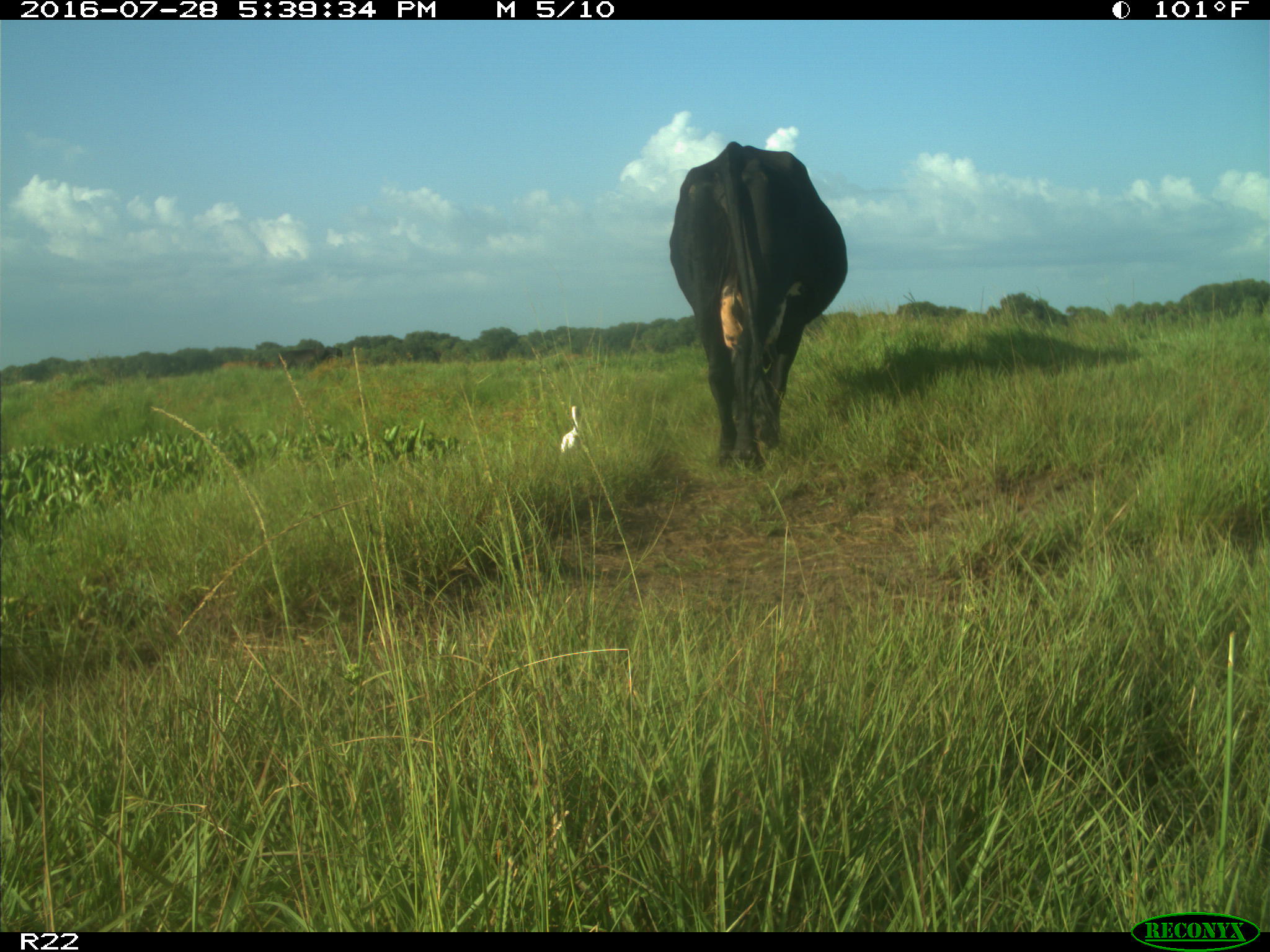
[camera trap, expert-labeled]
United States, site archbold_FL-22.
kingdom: Animalia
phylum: Chordata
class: Mammalia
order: Artiodactyla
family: Bovidae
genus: Bos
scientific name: Bos taurus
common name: domestic cow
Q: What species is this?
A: Bos taurus (domestic cow).